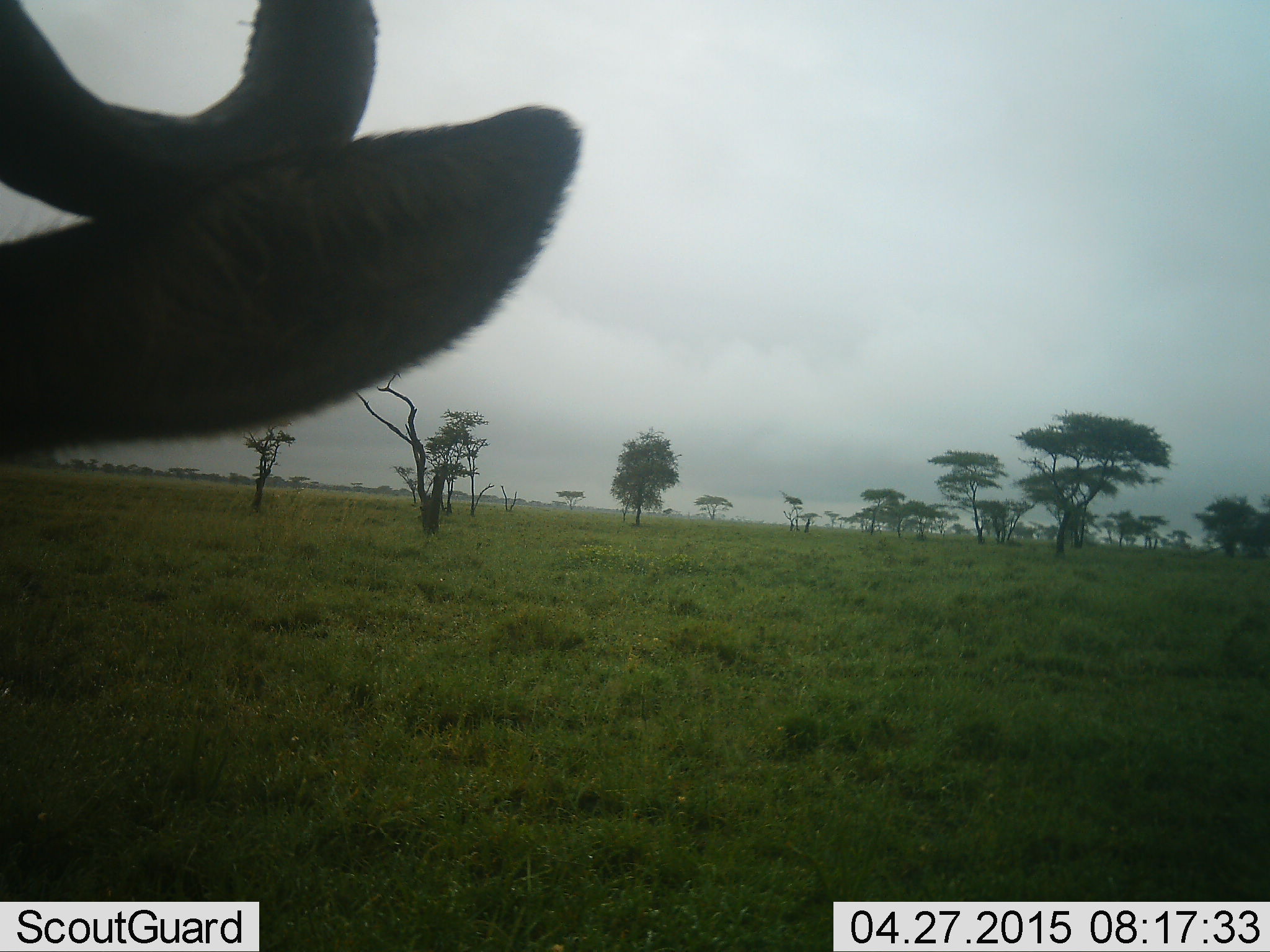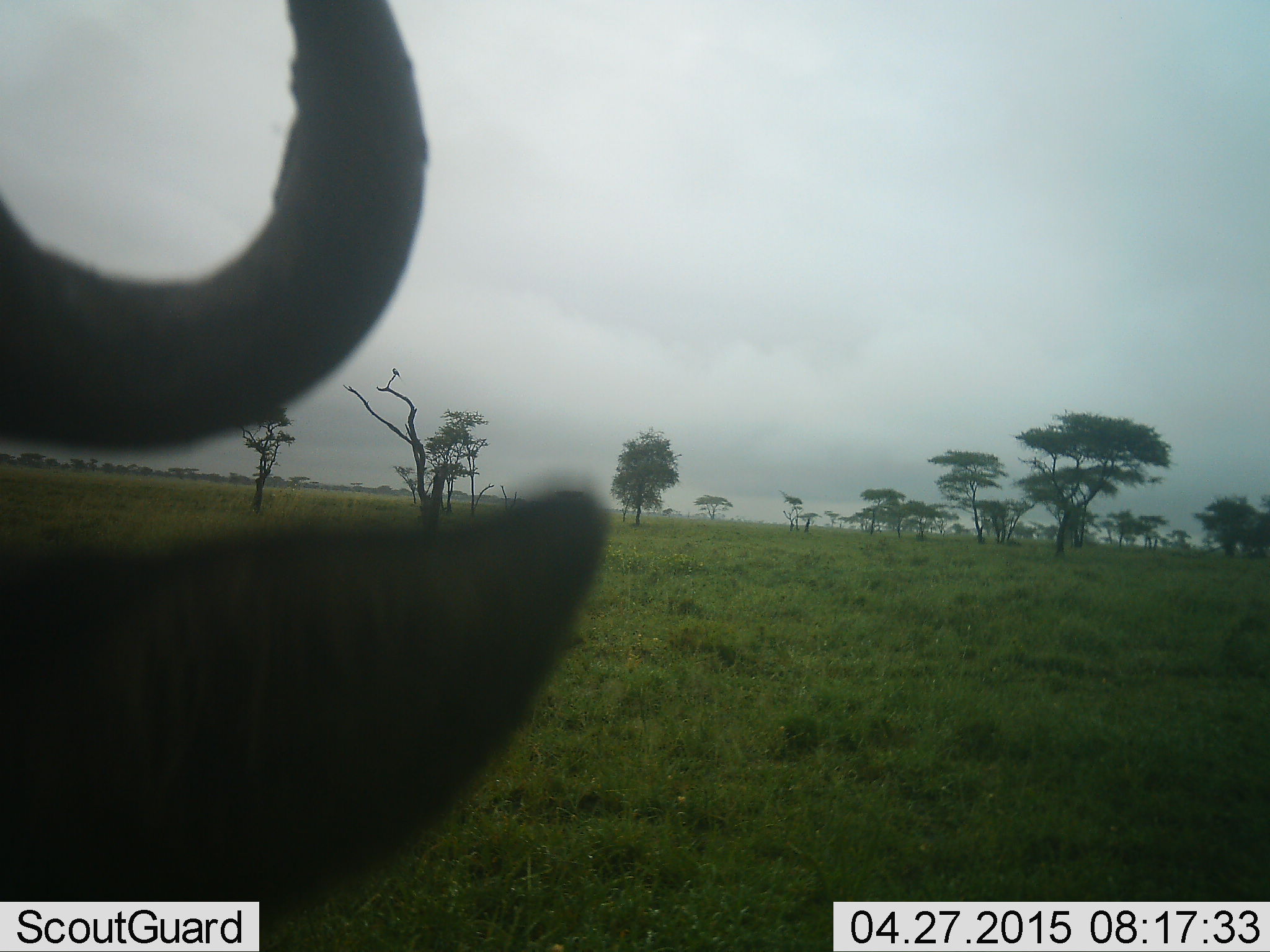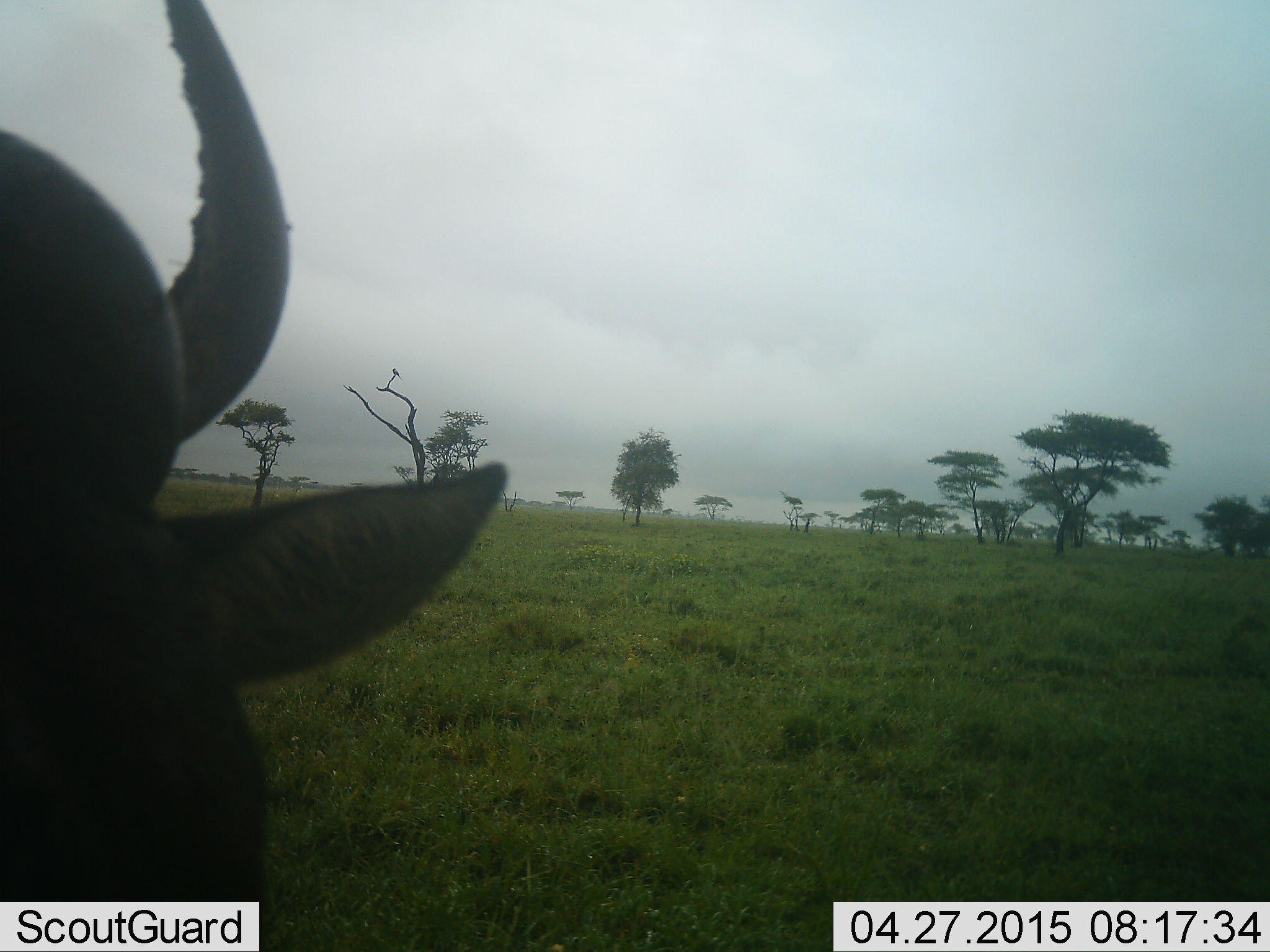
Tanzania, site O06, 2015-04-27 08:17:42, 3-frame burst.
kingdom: Animalia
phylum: Chordata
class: Mammalia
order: Artiodactyla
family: Bovidae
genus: Connochaetes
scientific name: Connochaetes taurinus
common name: blue wildebeest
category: wildebeest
Wildebeest (blue wildebeest) (Connochaetes taurinus), count 1. Behavior (volunteer vote fractions): standing 92%, resting 8%, moving 0%, interacting 0%. Young present (vote fraction): 0%. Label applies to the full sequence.